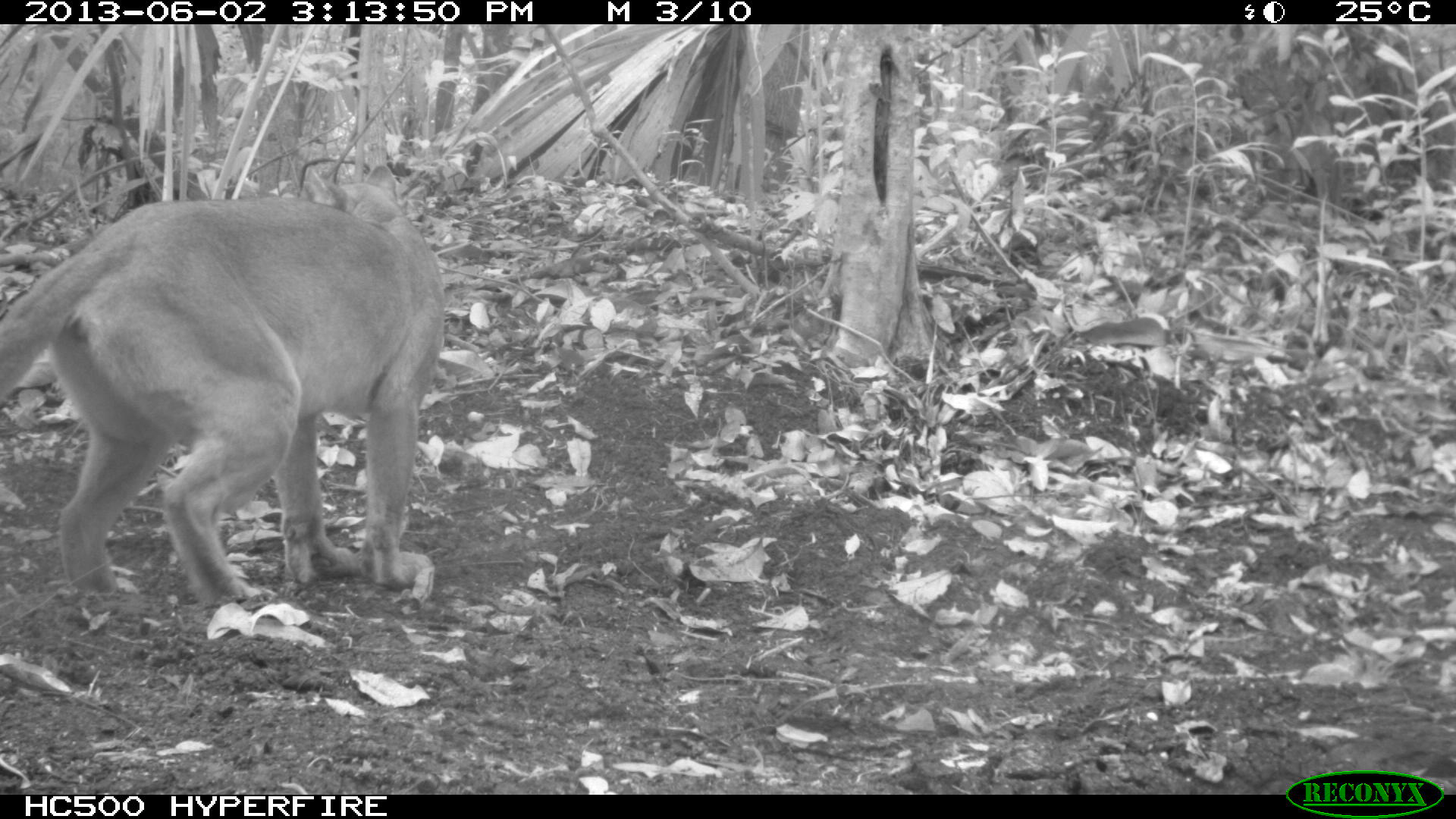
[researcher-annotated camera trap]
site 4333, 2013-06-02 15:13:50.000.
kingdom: Animalia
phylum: Chordata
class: Mammalia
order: Carnivora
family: Felidae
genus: Puma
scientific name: Puma concolor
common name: mountain lion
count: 1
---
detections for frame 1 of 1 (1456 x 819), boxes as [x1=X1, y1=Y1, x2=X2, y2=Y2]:
puma concolor: [x1=0, y1=164, x2=445, y2=608]